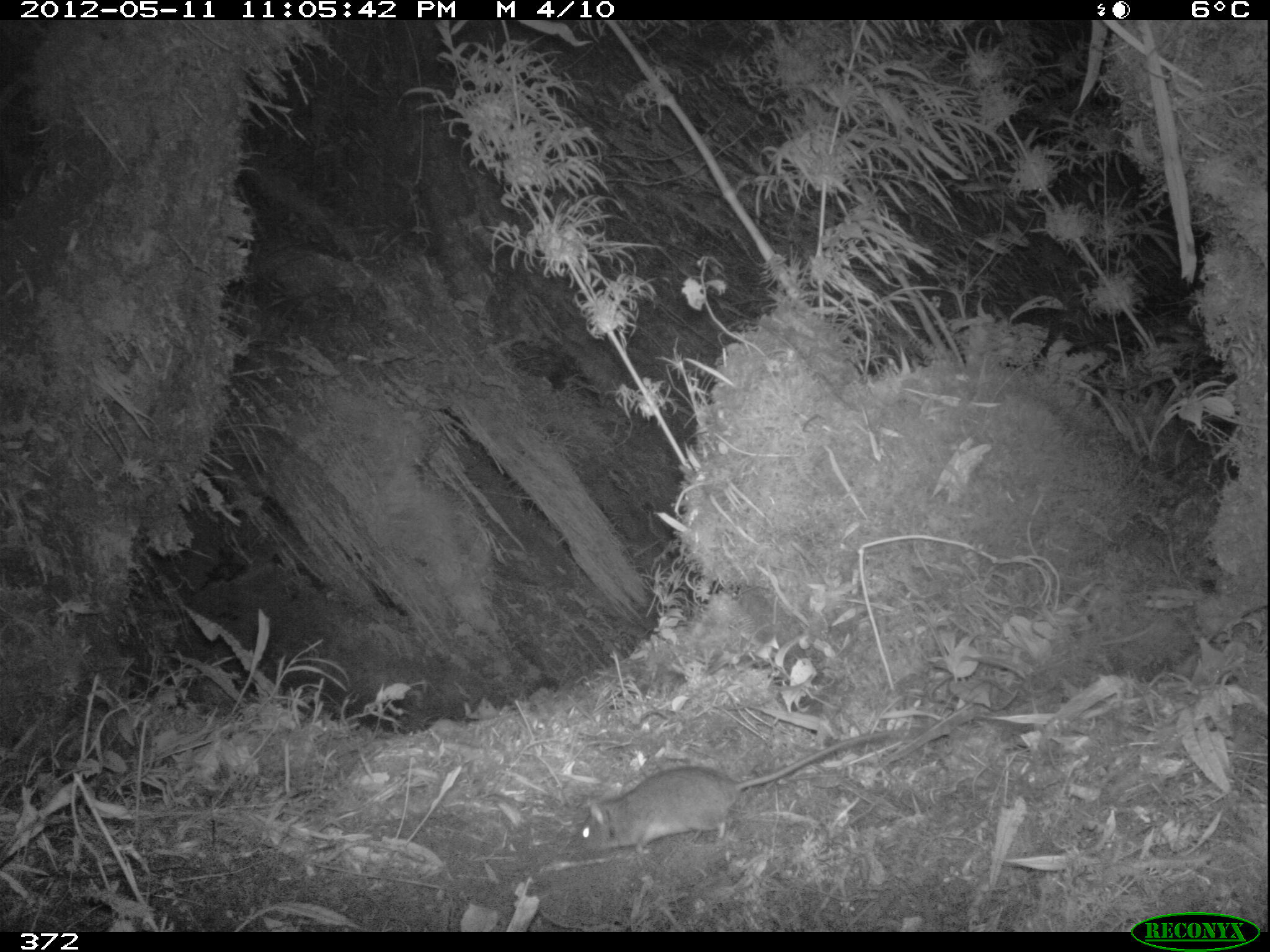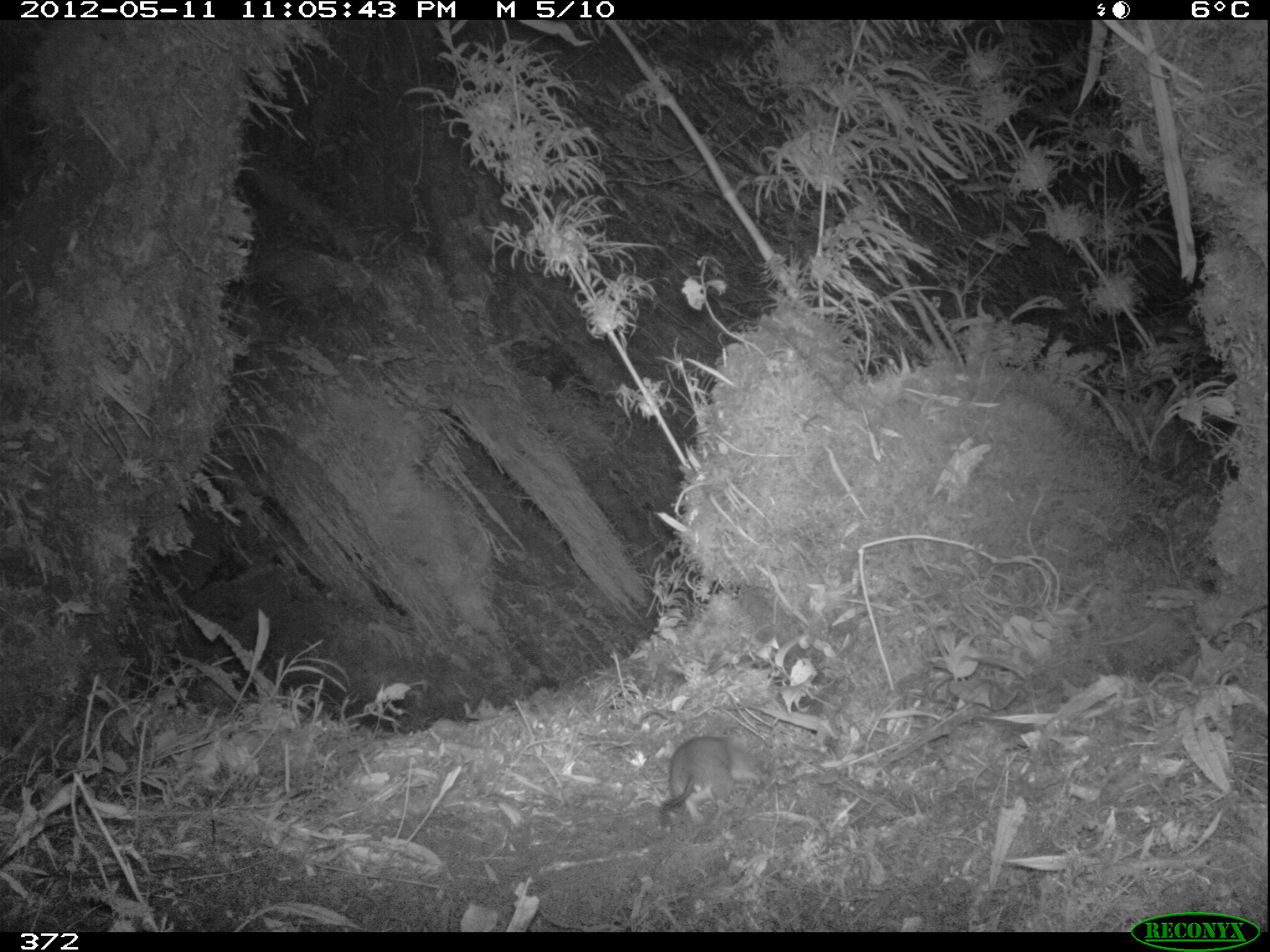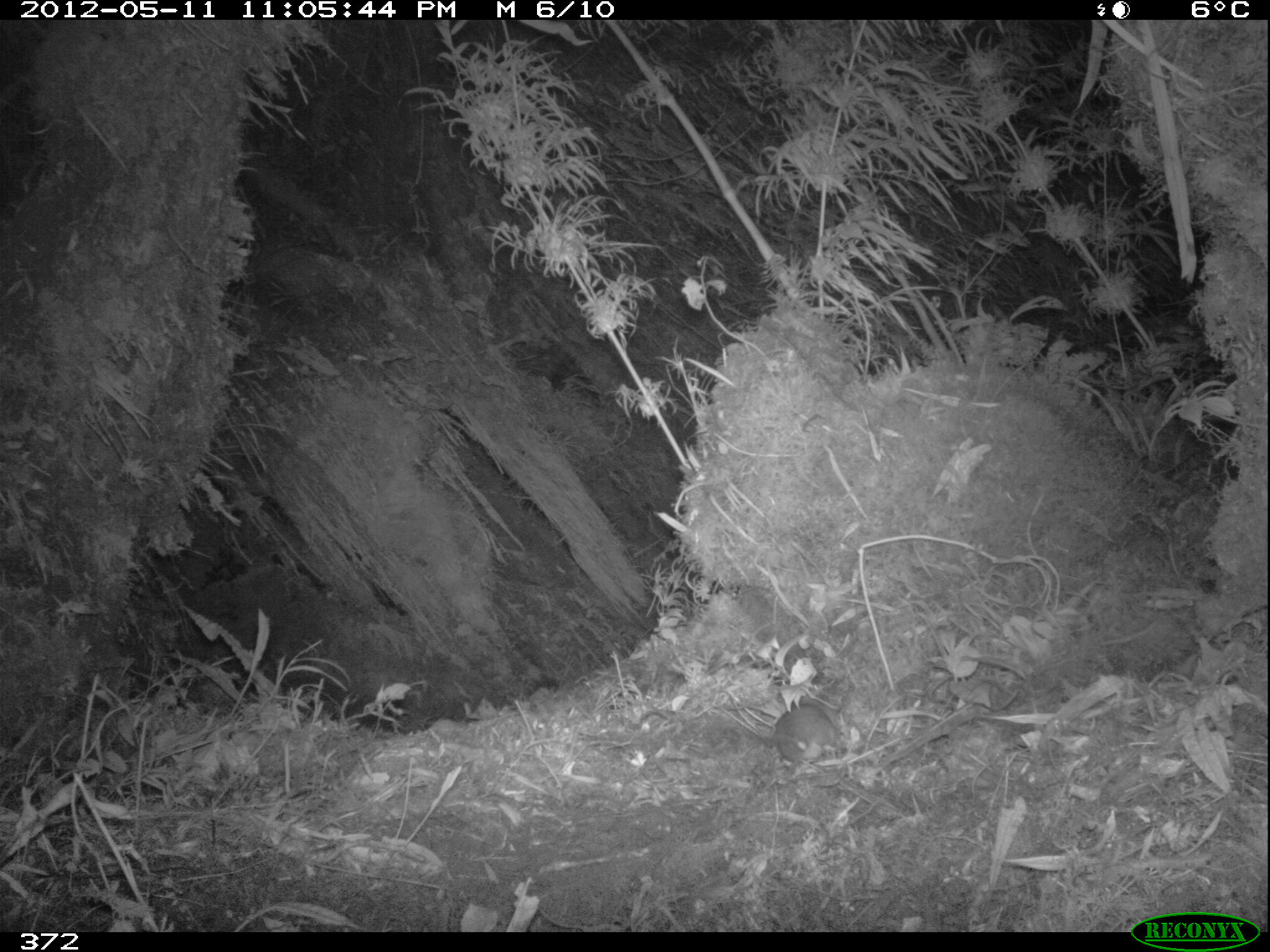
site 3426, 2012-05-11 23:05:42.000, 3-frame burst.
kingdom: Animalia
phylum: Chordata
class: Mammalia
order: Rodentia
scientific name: Rodentia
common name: rodents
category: unknown rodent